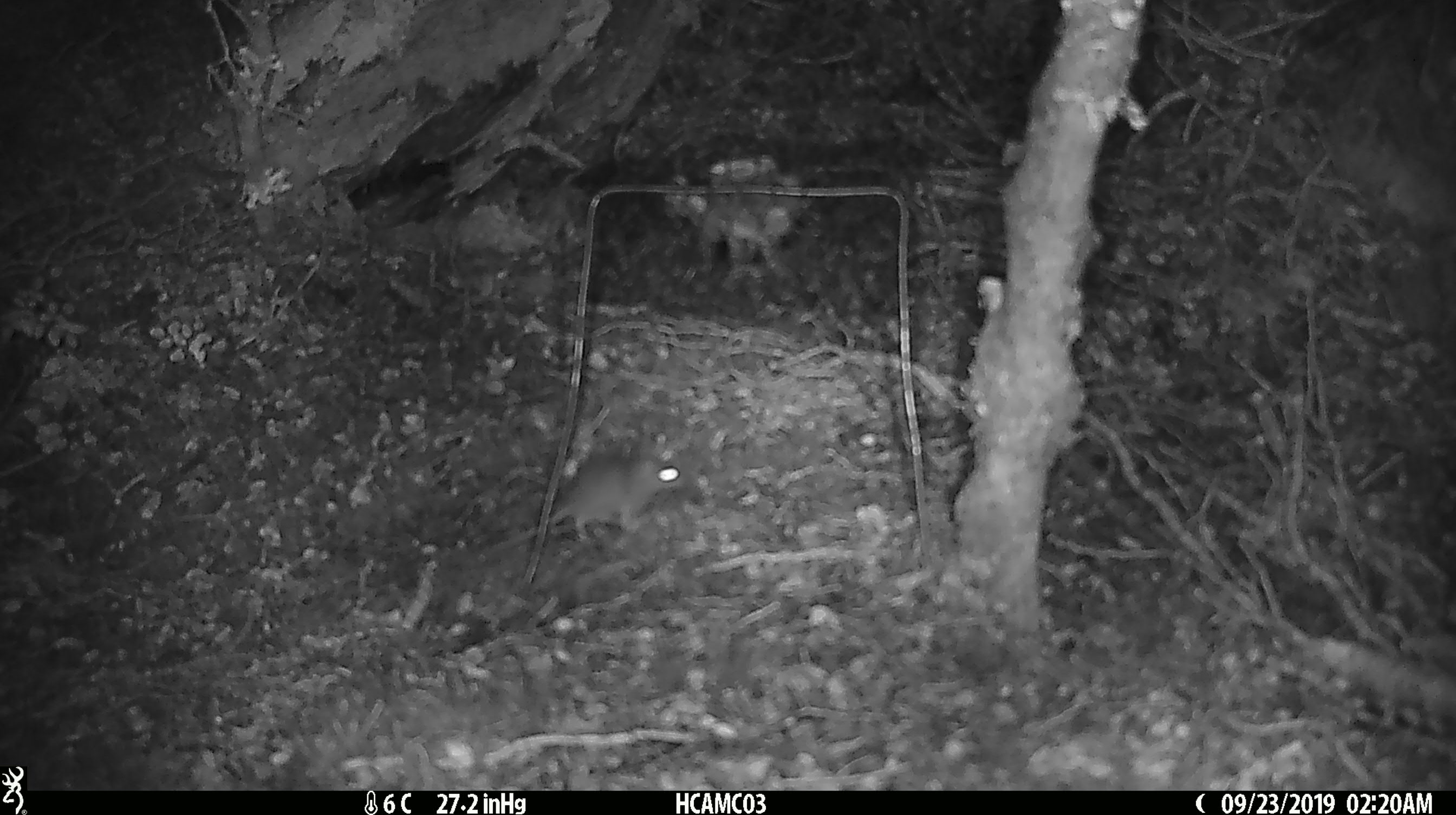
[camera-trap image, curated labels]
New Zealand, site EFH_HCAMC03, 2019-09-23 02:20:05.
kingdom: Animalia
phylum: Chordata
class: Mammalia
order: Rodentia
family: Muridae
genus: Mus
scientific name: Mus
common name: mouse